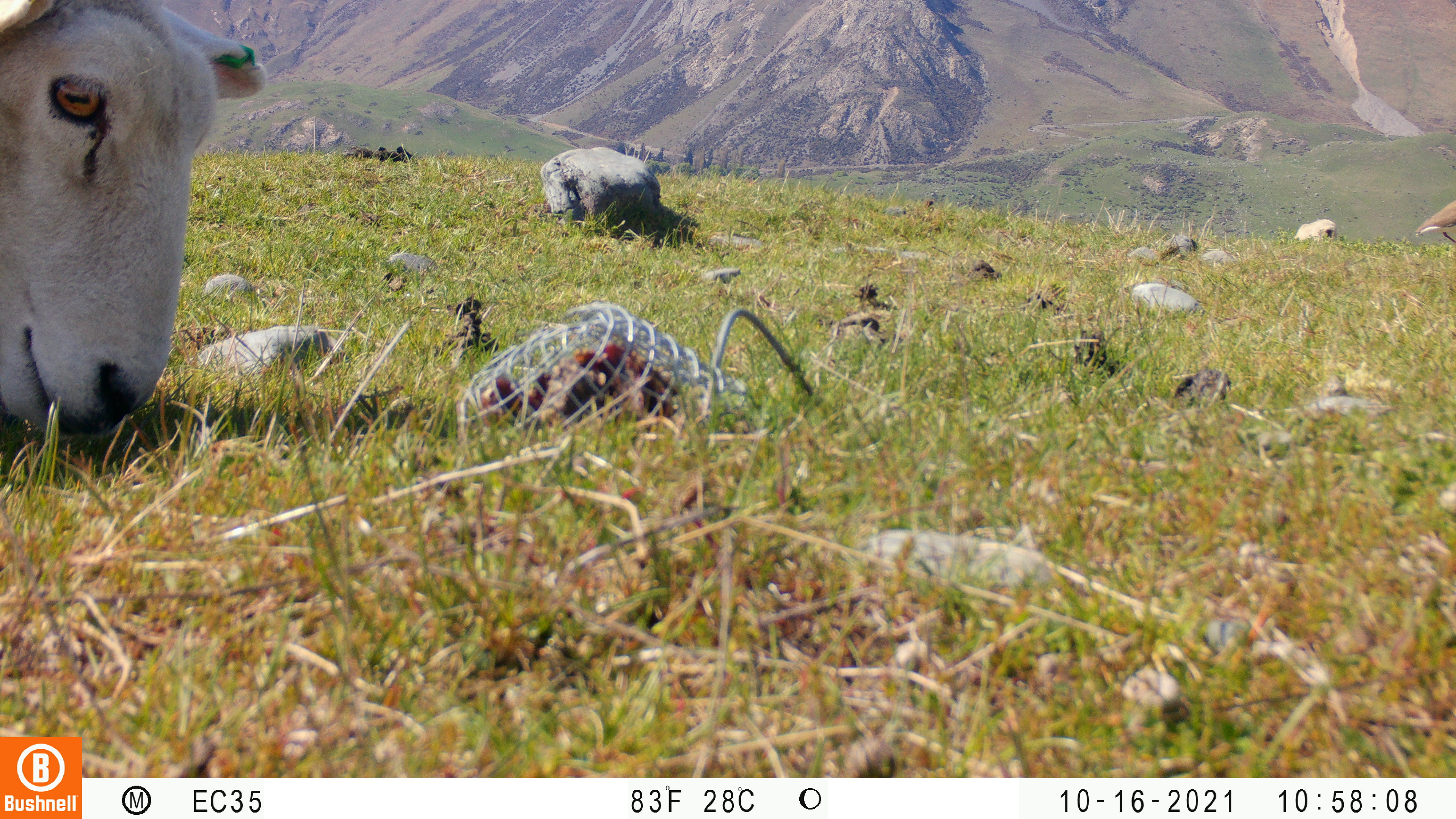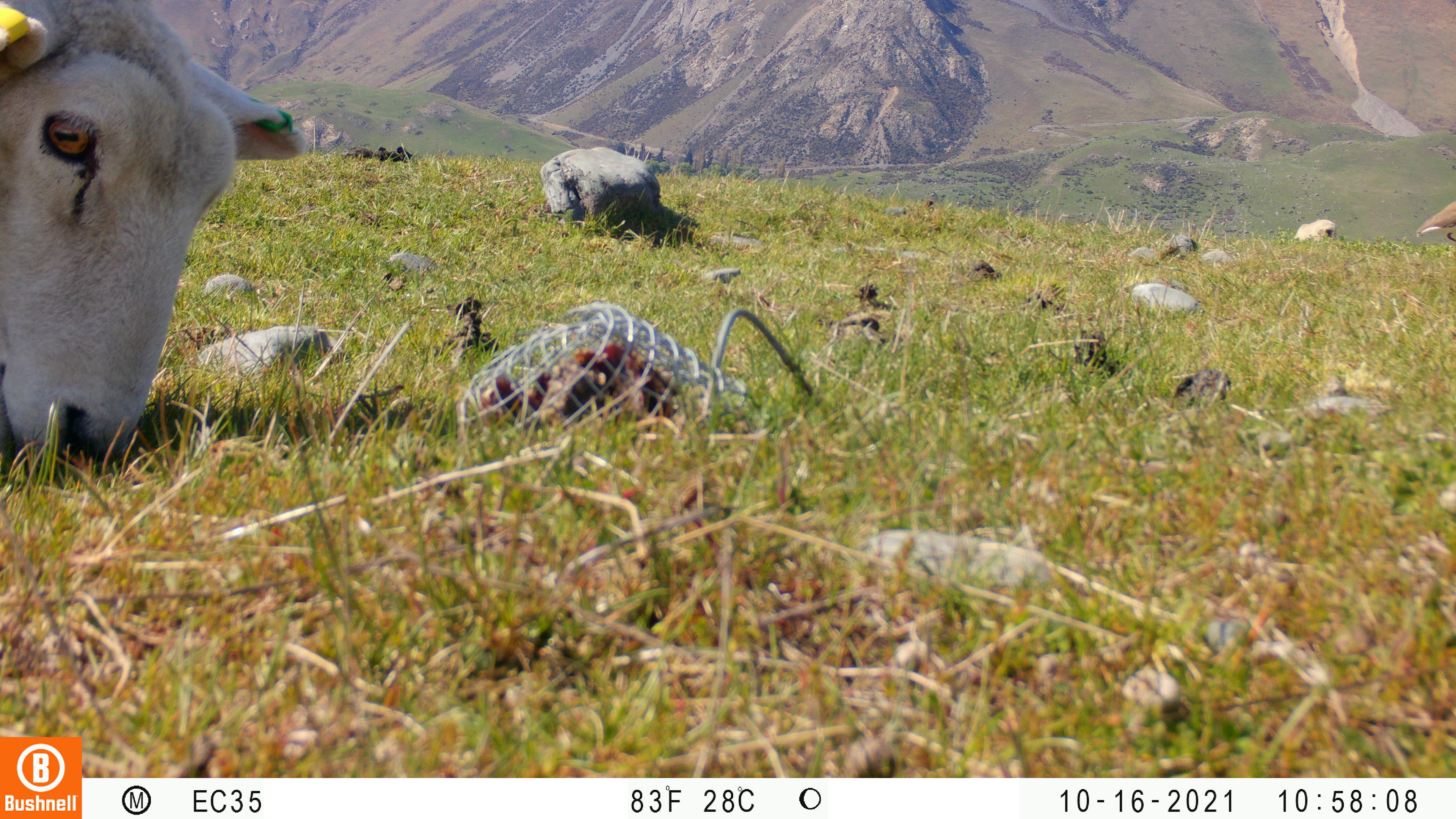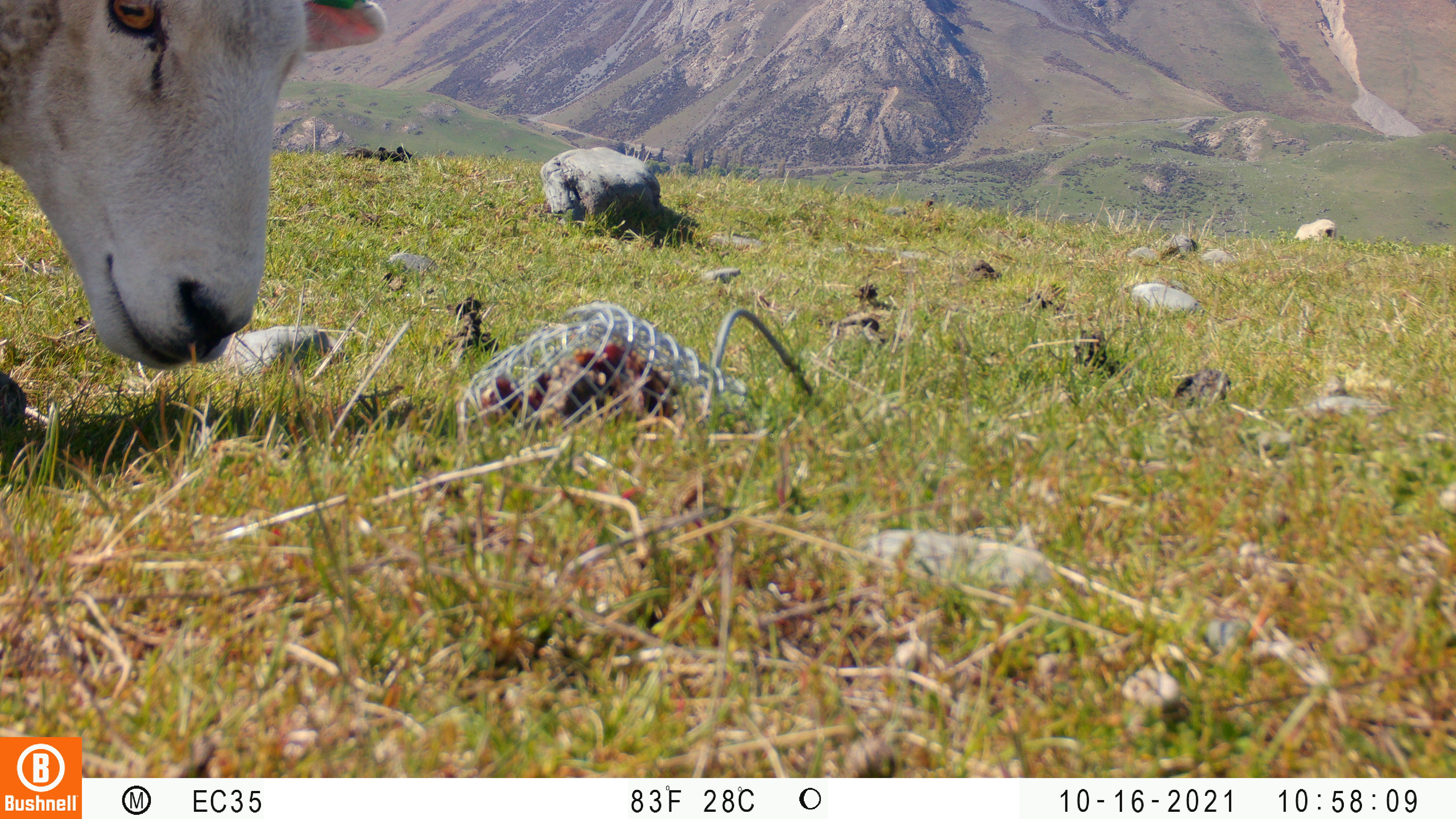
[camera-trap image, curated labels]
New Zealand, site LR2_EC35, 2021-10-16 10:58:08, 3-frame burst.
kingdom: Animalia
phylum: Chordata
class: Mammalia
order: Artiodactyla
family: Bovidae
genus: Bos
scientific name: Bos taurus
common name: domestic cow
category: cow